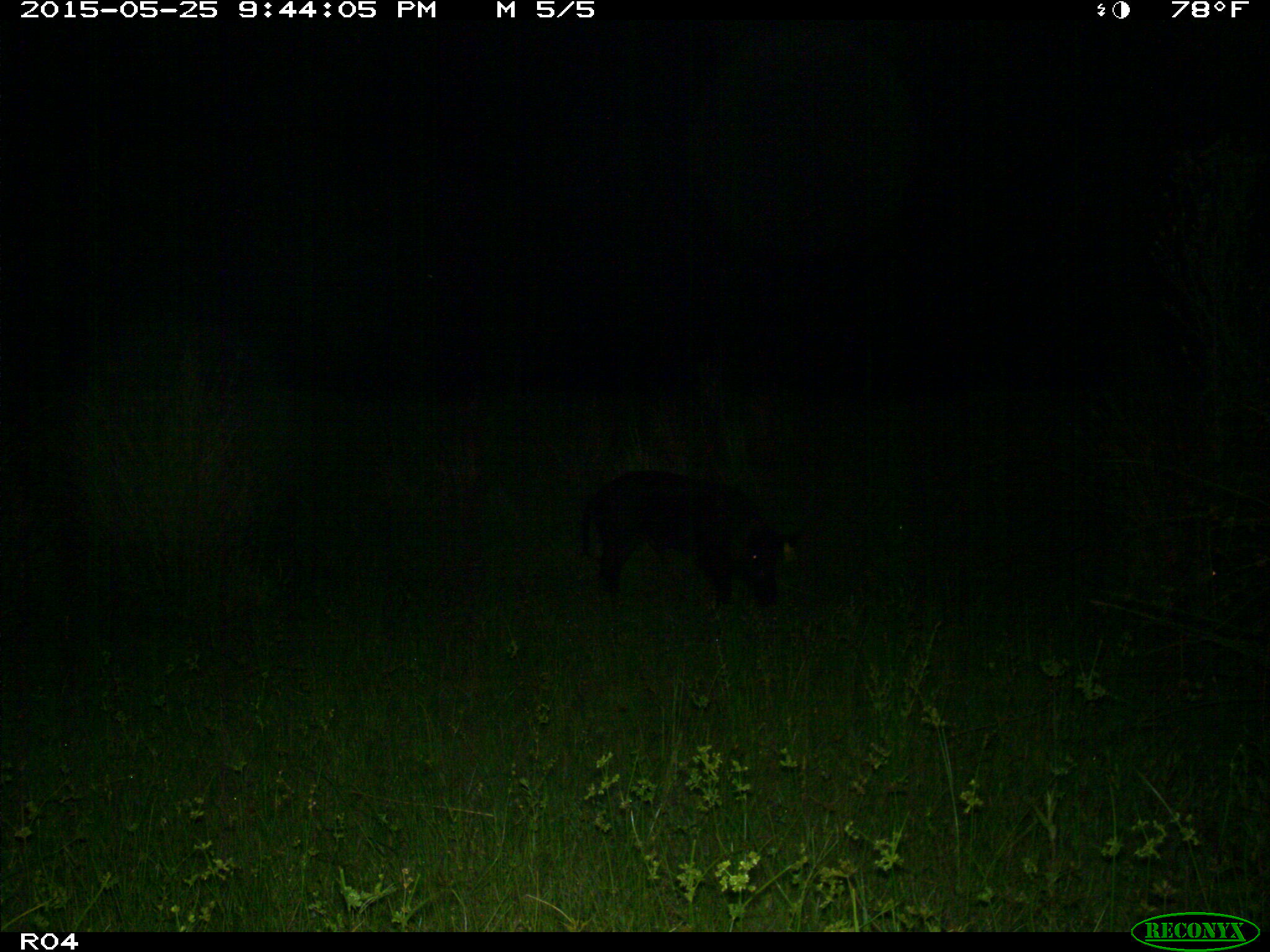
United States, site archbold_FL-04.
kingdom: Animalia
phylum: Chordata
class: Mammalia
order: Artiodactyla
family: Suidae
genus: Sus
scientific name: Sus scrofa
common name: wild boar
Sus scrofa (wild boar).